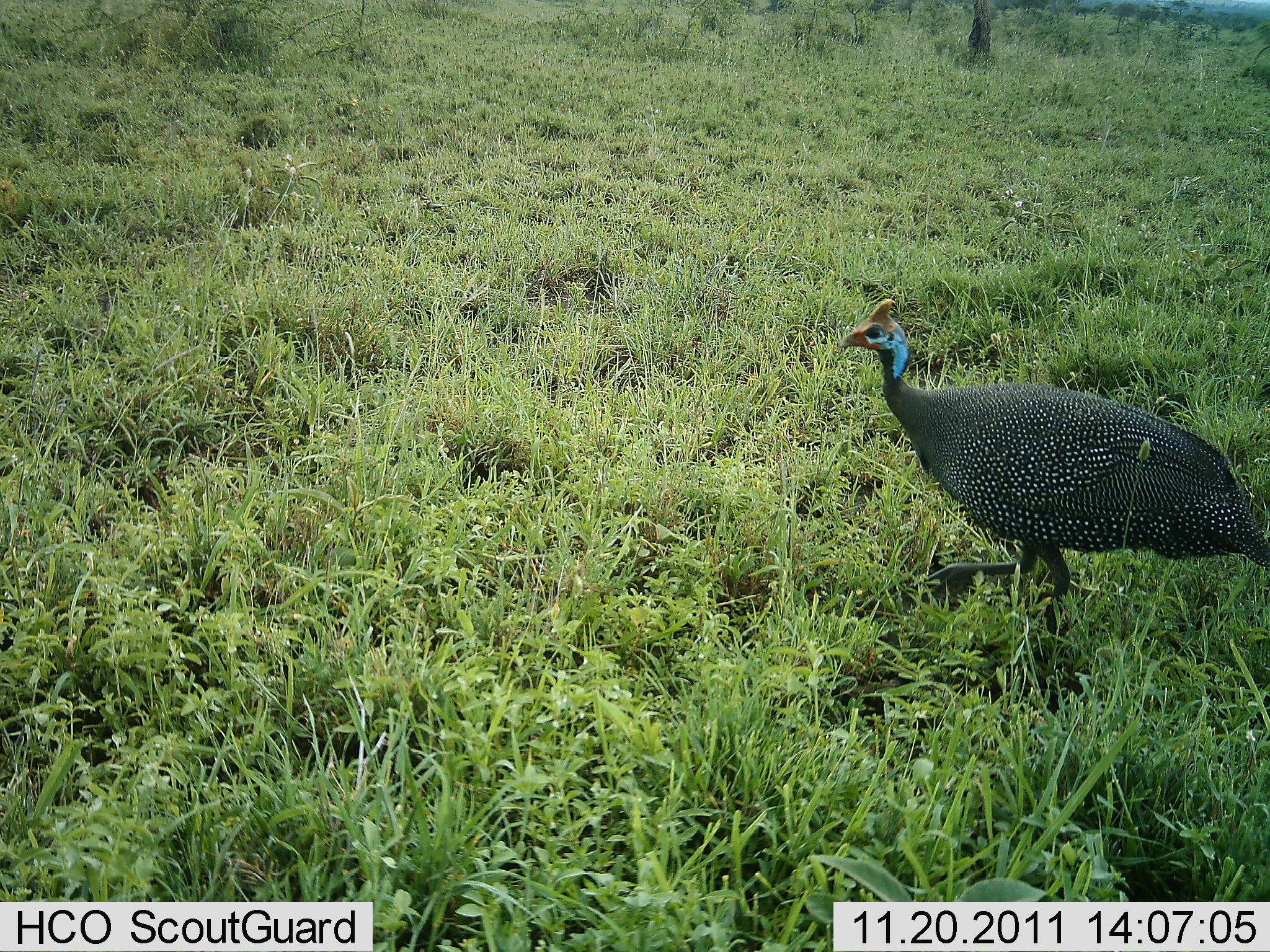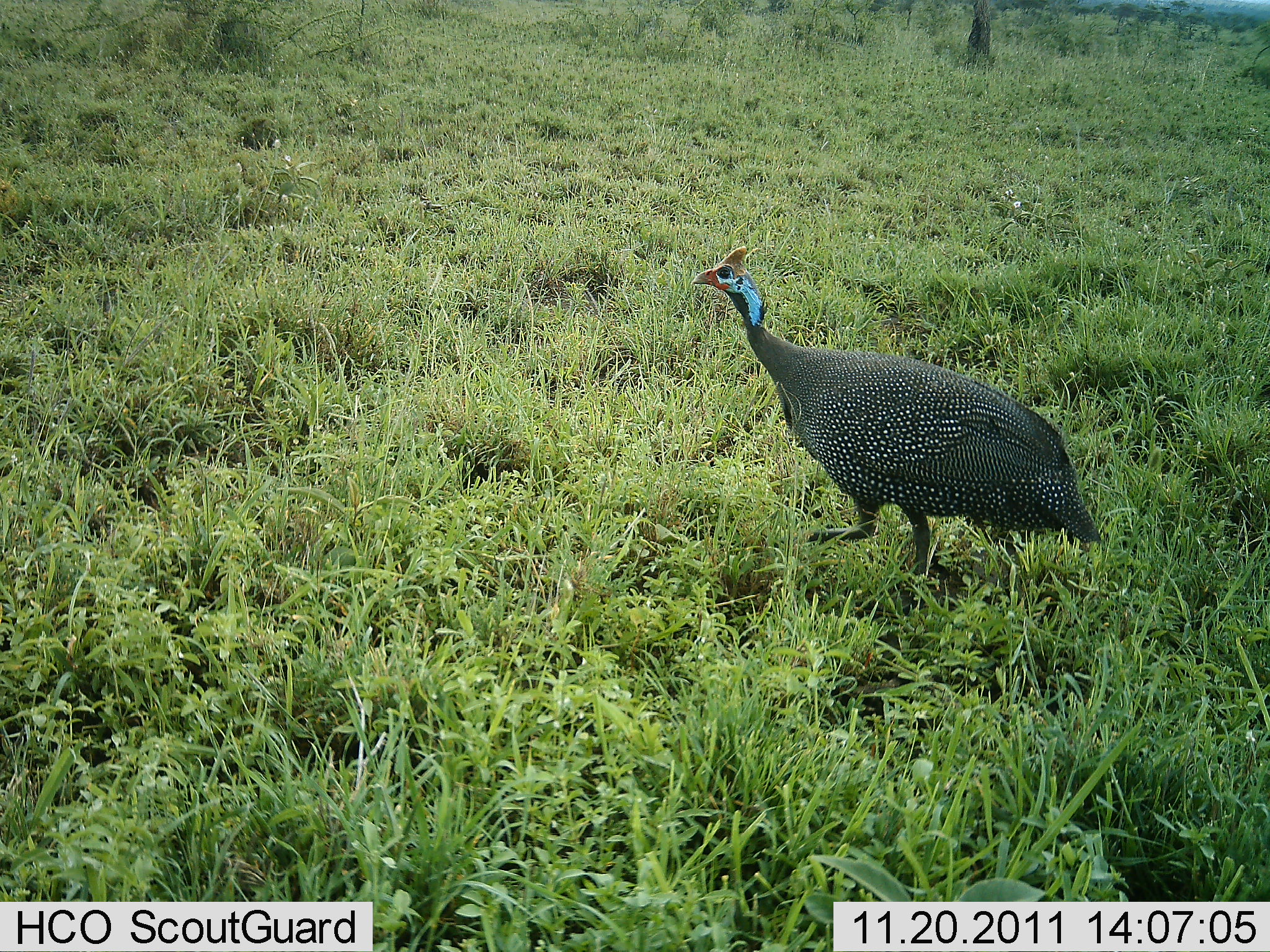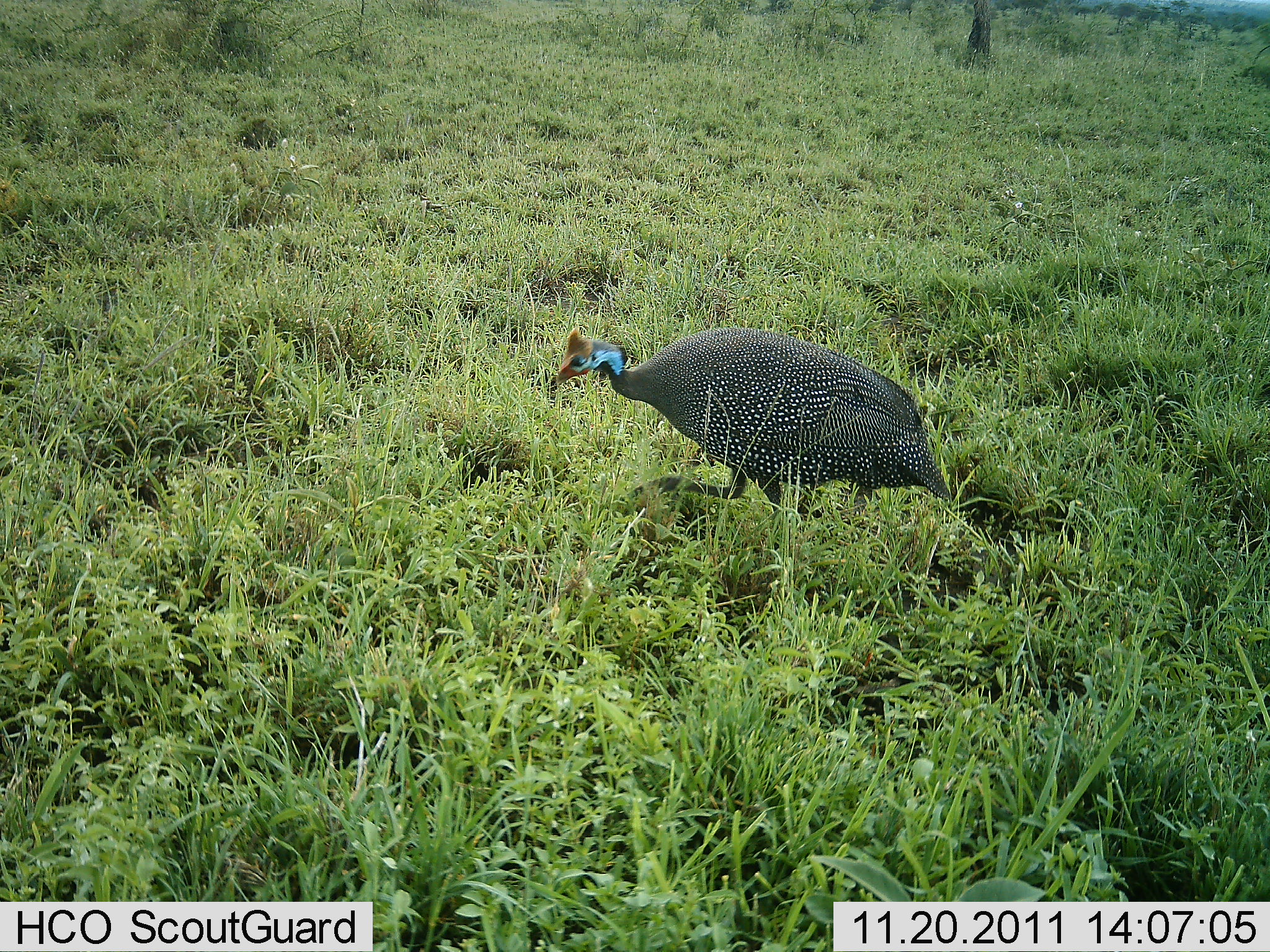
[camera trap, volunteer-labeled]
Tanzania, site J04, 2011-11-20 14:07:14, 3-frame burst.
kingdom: Animalia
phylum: Chordata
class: Aves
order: Galliformes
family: Numididae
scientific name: Numididae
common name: guinea fowl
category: guineafowl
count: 1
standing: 0%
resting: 0%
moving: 100%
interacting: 0%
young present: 0%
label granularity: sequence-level